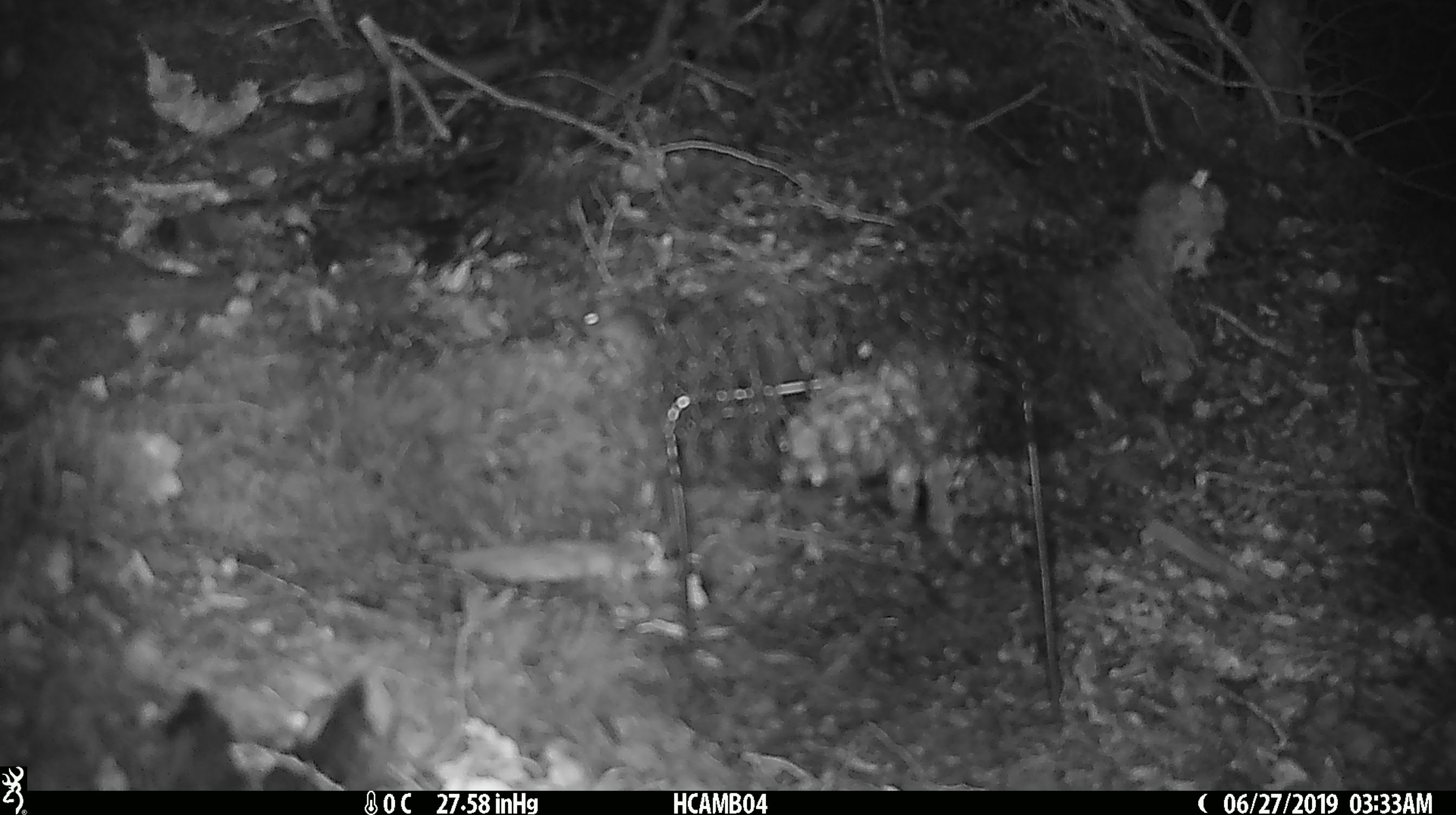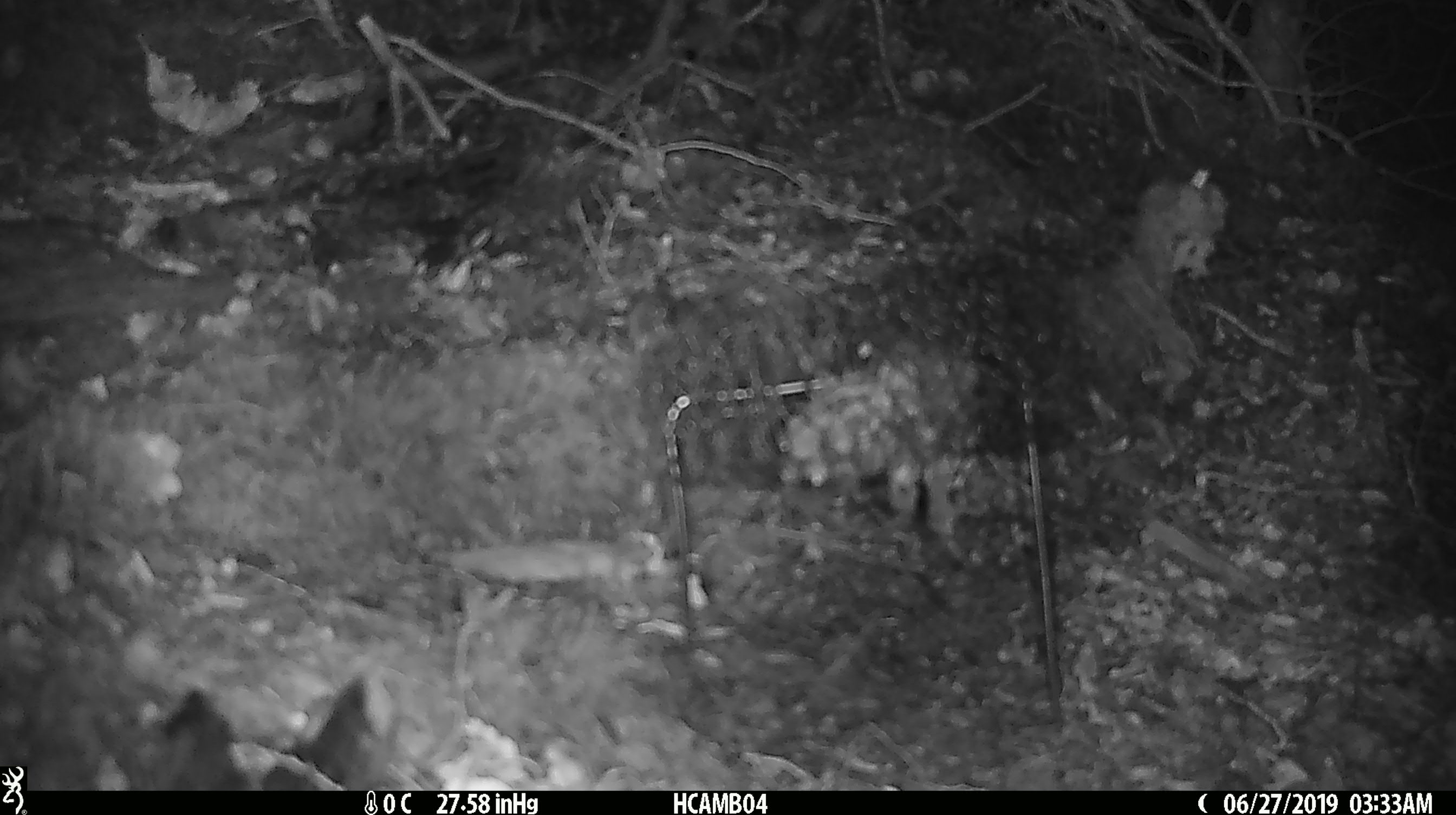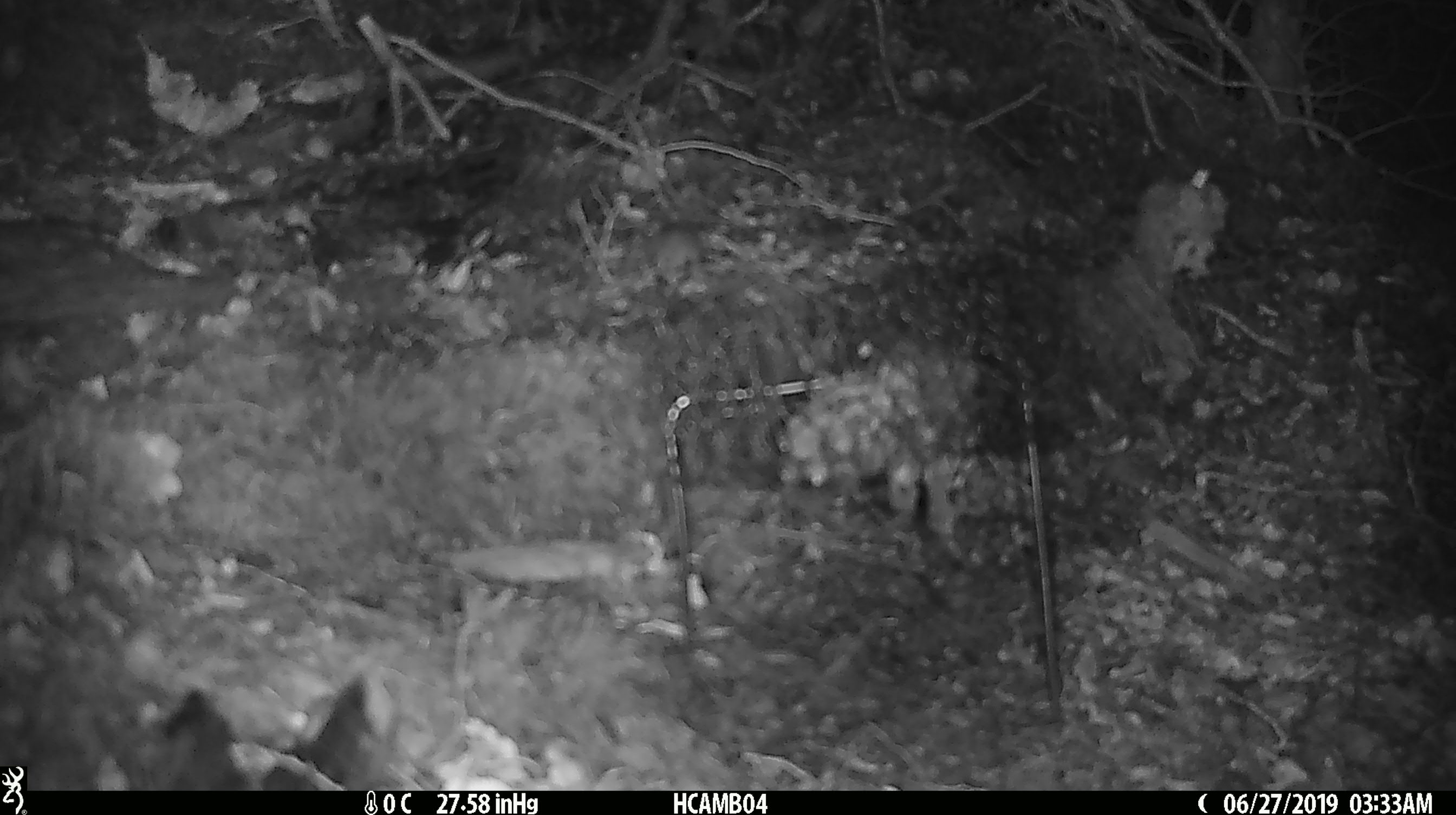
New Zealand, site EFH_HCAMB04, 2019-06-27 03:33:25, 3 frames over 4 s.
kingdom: Animalia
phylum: Chordata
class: Mammalia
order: Rodentia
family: Muridae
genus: Mus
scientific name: Mus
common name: mouse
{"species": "mouse (Mus)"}